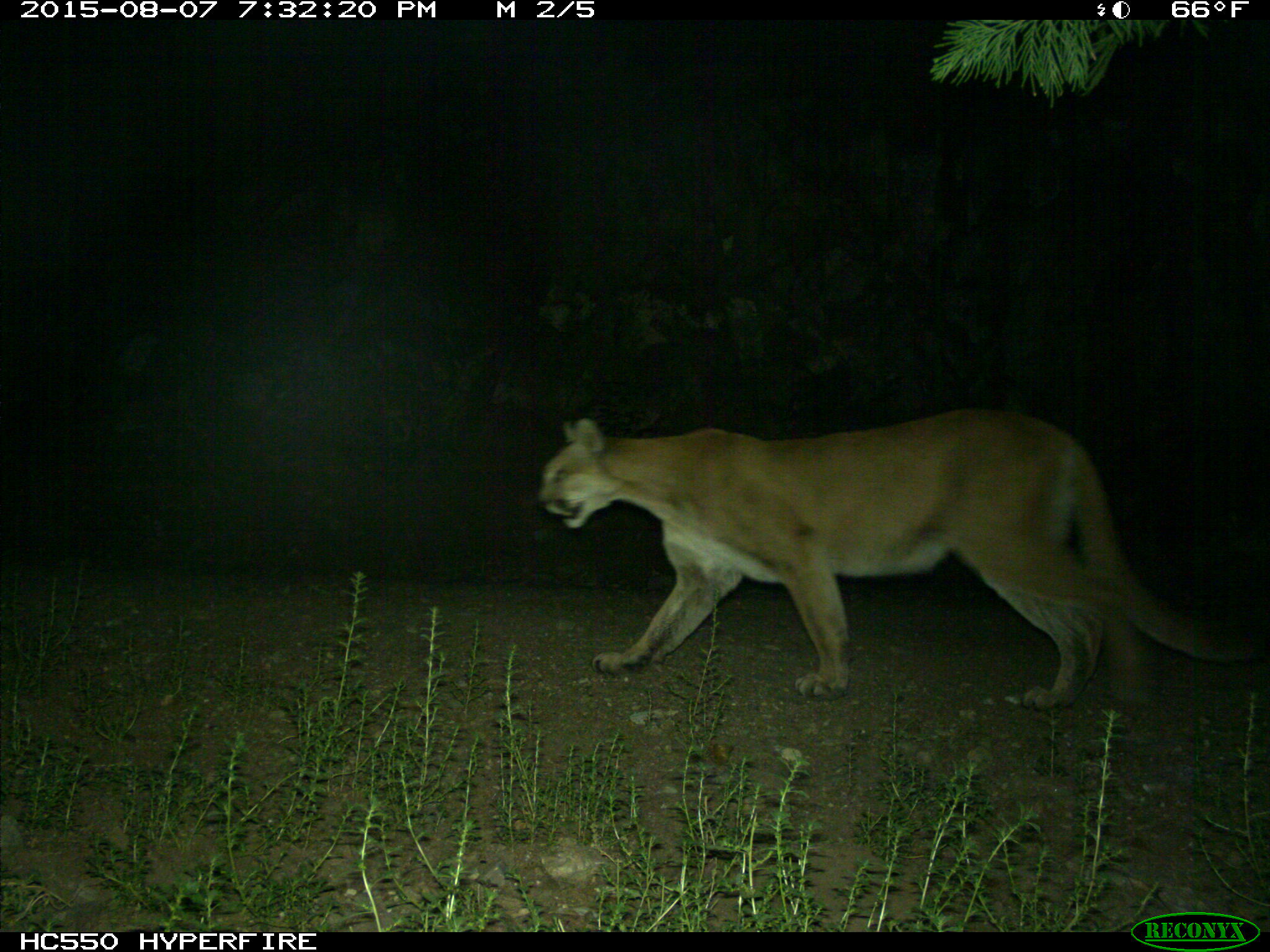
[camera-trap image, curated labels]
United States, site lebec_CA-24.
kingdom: Animalia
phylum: Chordata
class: Mammalia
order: Carnivora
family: Felidae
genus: Puma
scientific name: Puma concolor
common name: mountain lion